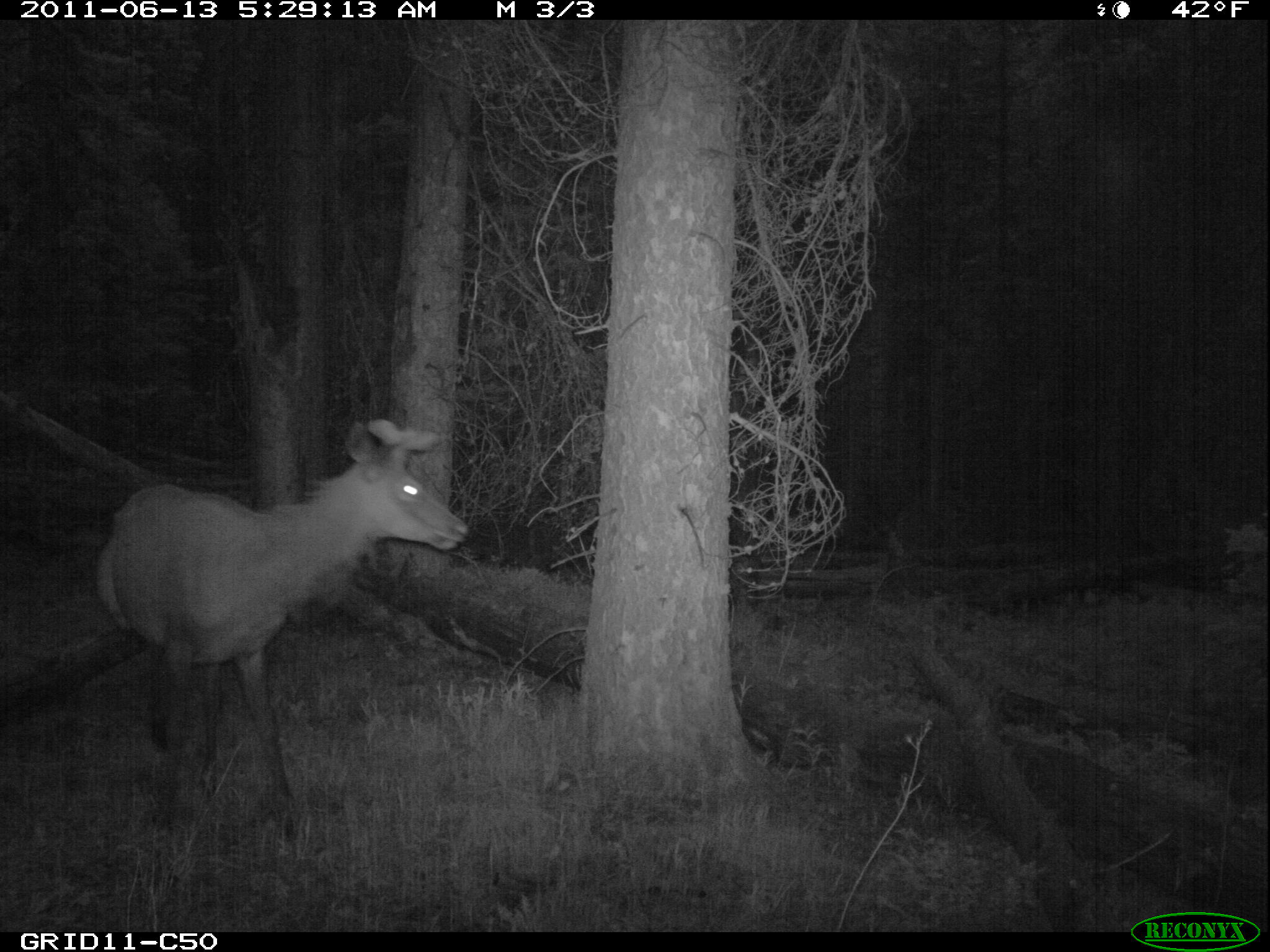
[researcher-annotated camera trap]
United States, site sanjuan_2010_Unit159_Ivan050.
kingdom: Animalia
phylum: Chordata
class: Mammalia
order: Artiodactyla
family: Cervidae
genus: Cervus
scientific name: Cervus elaphus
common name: red deer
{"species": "Cervus elaphus (red deer)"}